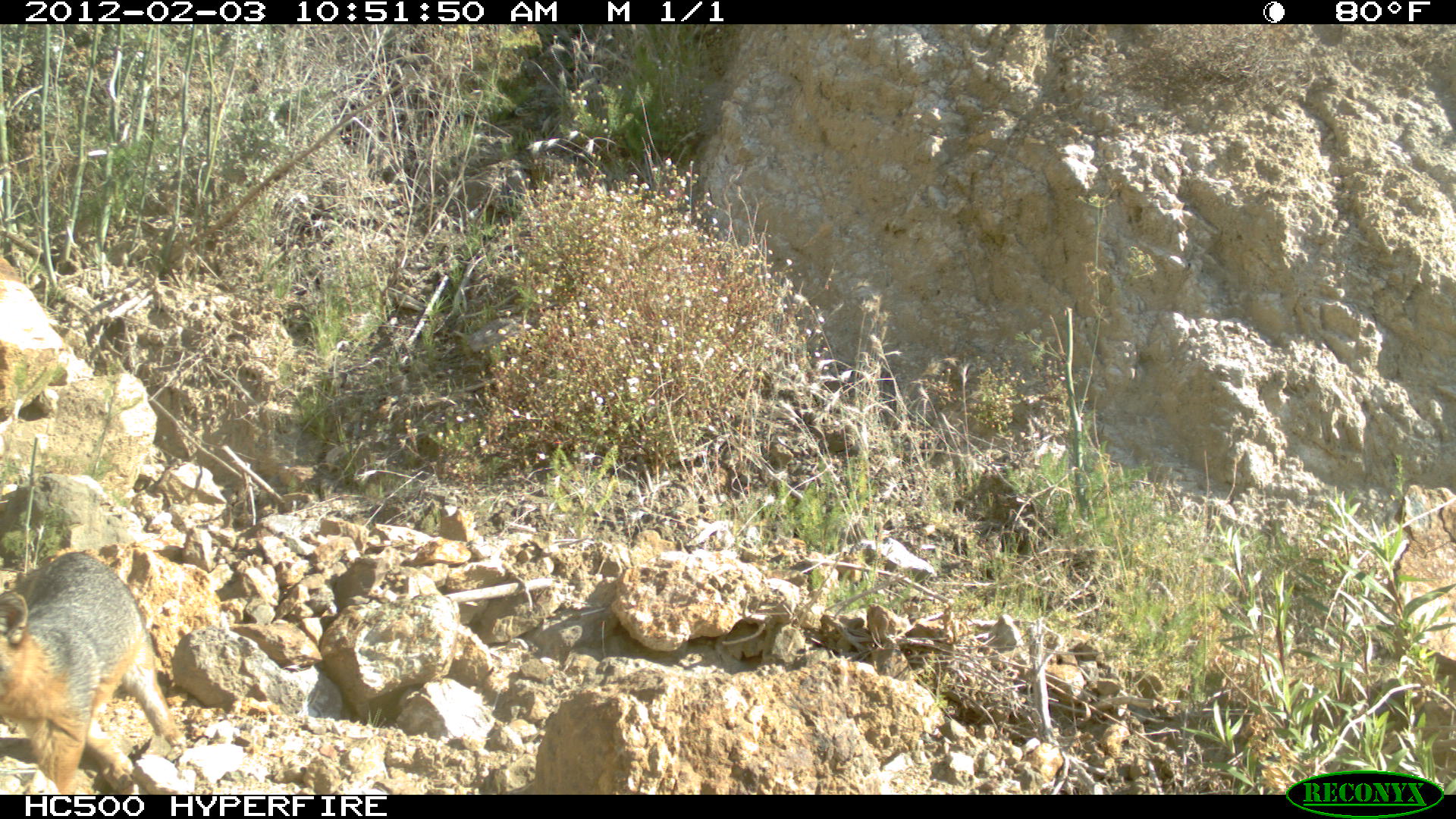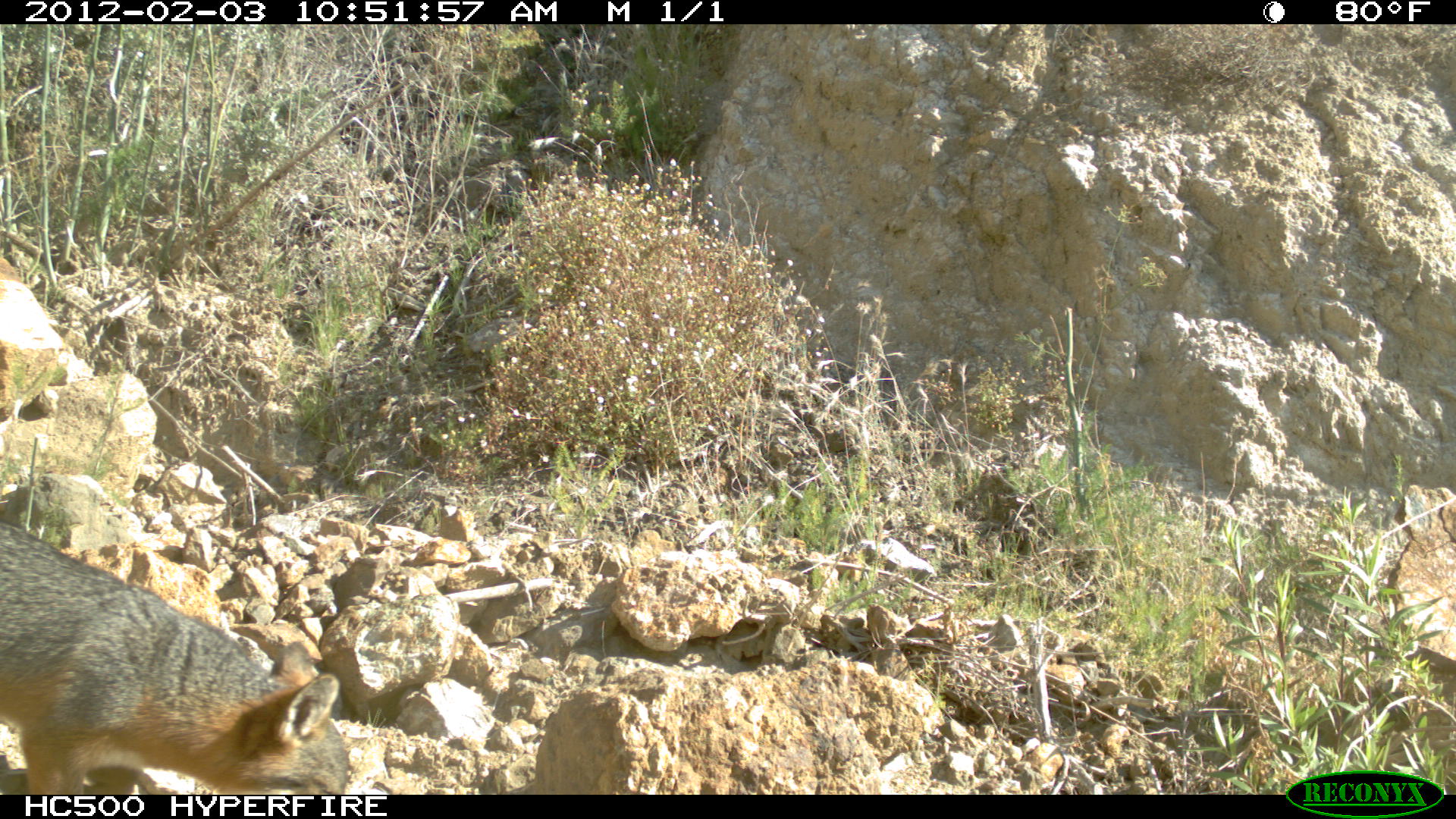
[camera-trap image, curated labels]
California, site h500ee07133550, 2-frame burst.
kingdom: Animalia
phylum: Chordata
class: Mammalia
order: Carnivora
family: Canidae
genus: Urocyon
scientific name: Urocyon littoralis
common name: island fox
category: fox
Fox (island fox) (Urocyon littoralis).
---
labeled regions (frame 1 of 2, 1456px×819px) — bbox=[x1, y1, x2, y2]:
fox: bbox=[0, 552, 185, 794]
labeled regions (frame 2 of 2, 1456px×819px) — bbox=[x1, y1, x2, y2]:
fox: bbox=[0, 521, 350, 795]